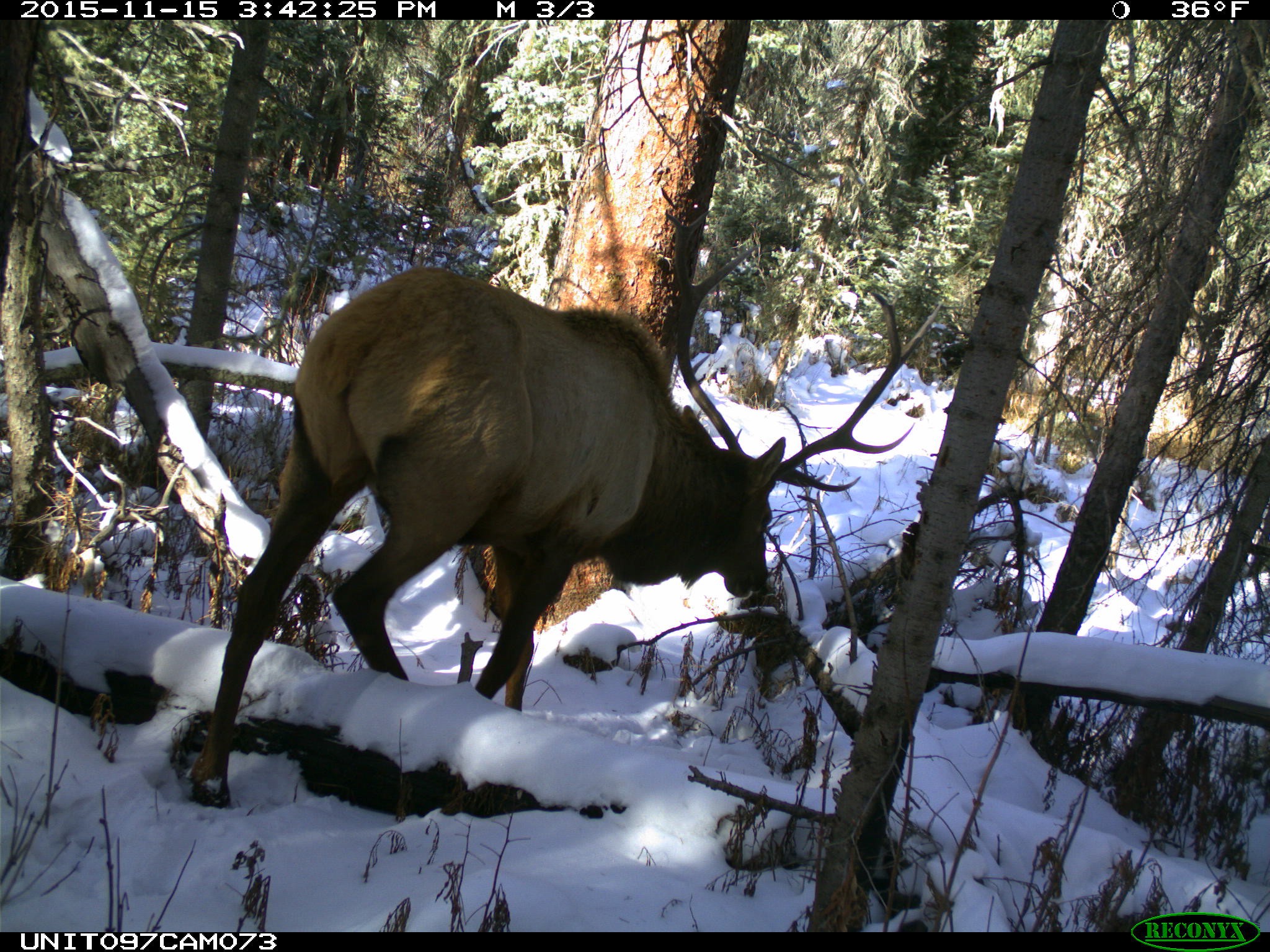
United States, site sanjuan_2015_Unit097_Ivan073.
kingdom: Animalia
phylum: Chordata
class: Mammalia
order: Artiodactyla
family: Cervidae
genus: Cervus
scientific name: Cervus elaphus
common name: red deer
Cervus elaphus (red deer).